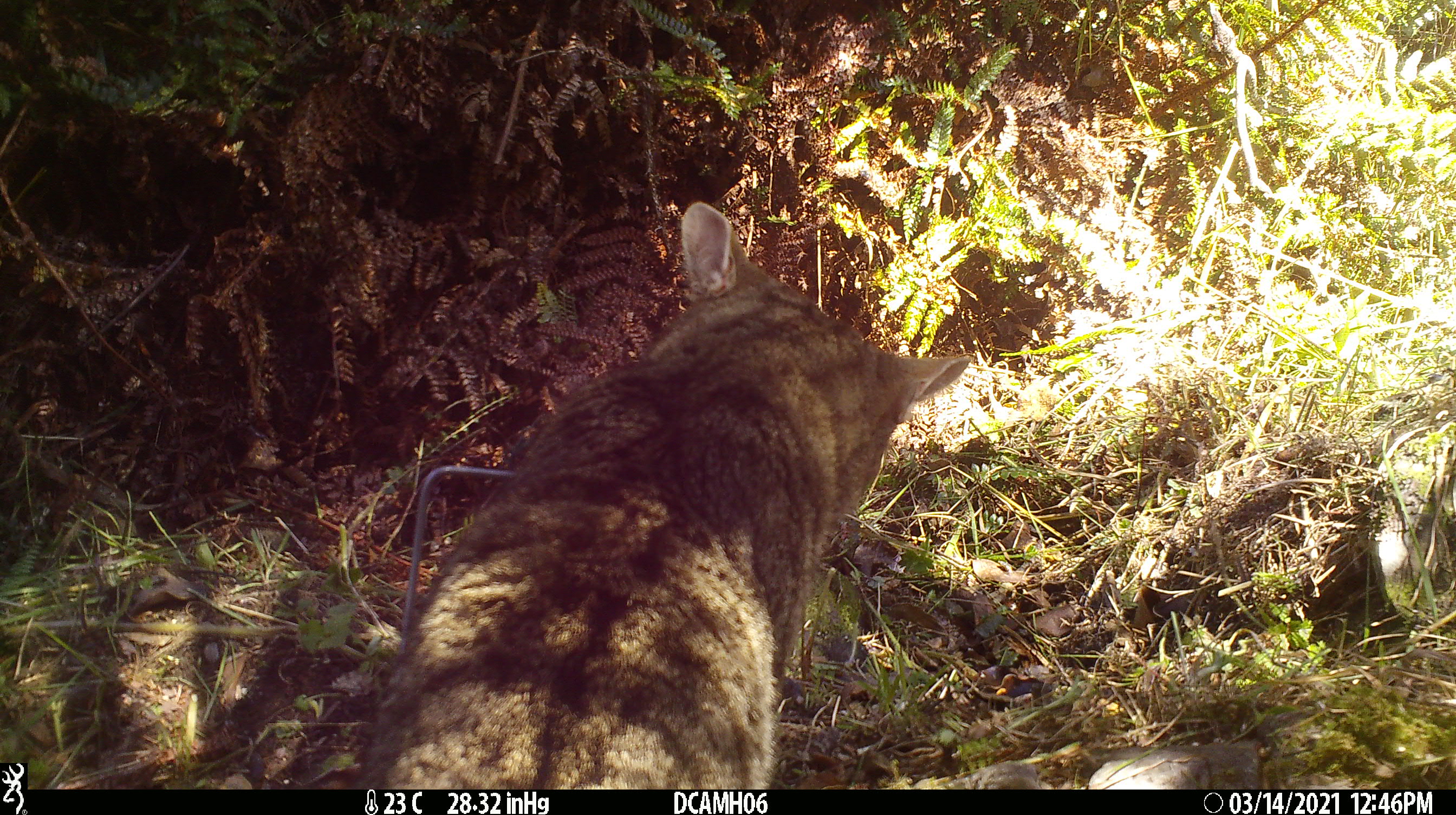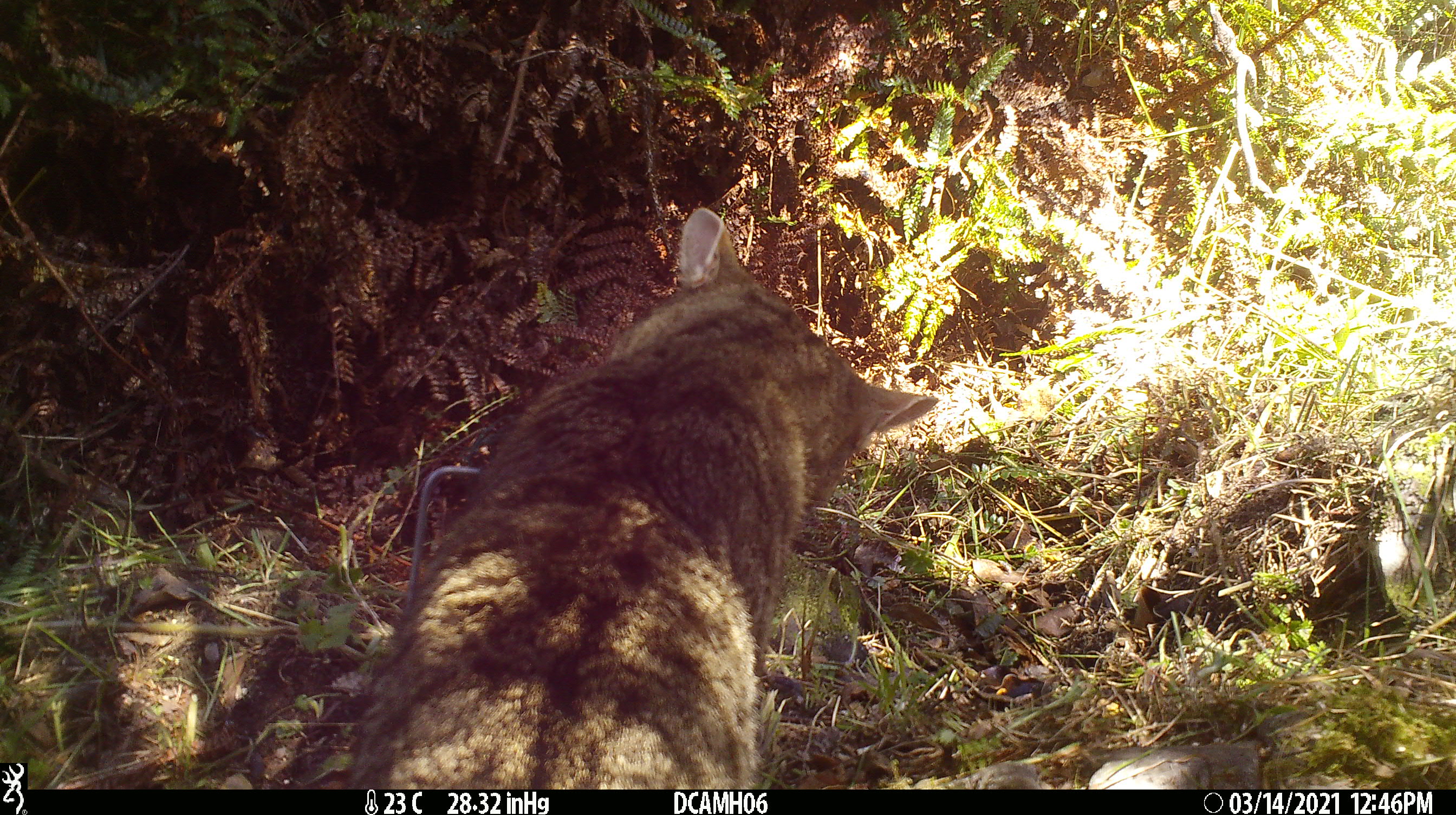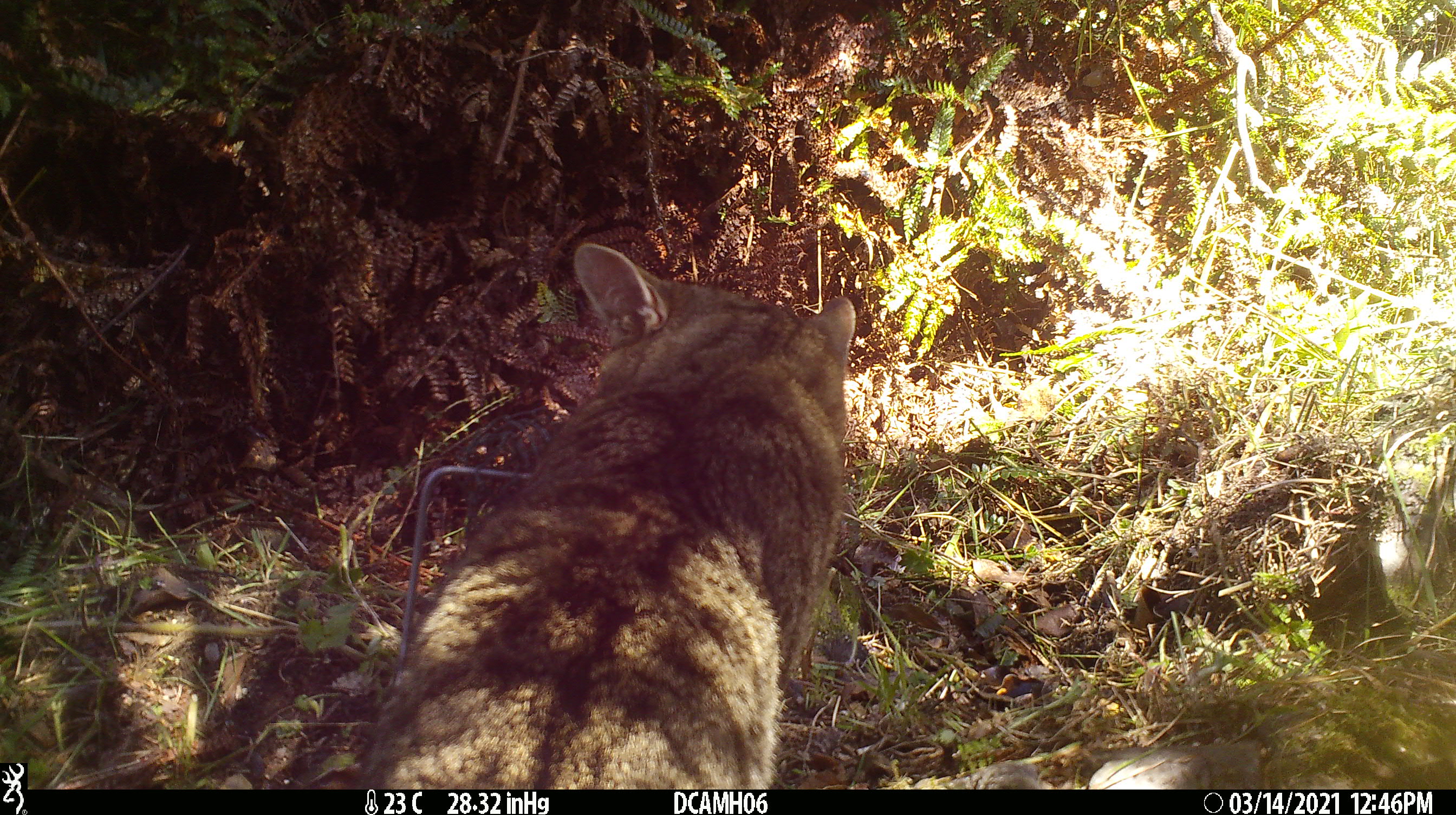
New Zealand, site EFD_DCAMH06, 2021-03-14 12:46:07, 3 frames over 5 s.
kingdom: Animalia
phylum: Chordata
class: Mammalia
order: Carnivora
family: Felidae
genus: Felis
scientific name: Felis catus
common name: domestic cat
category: cat